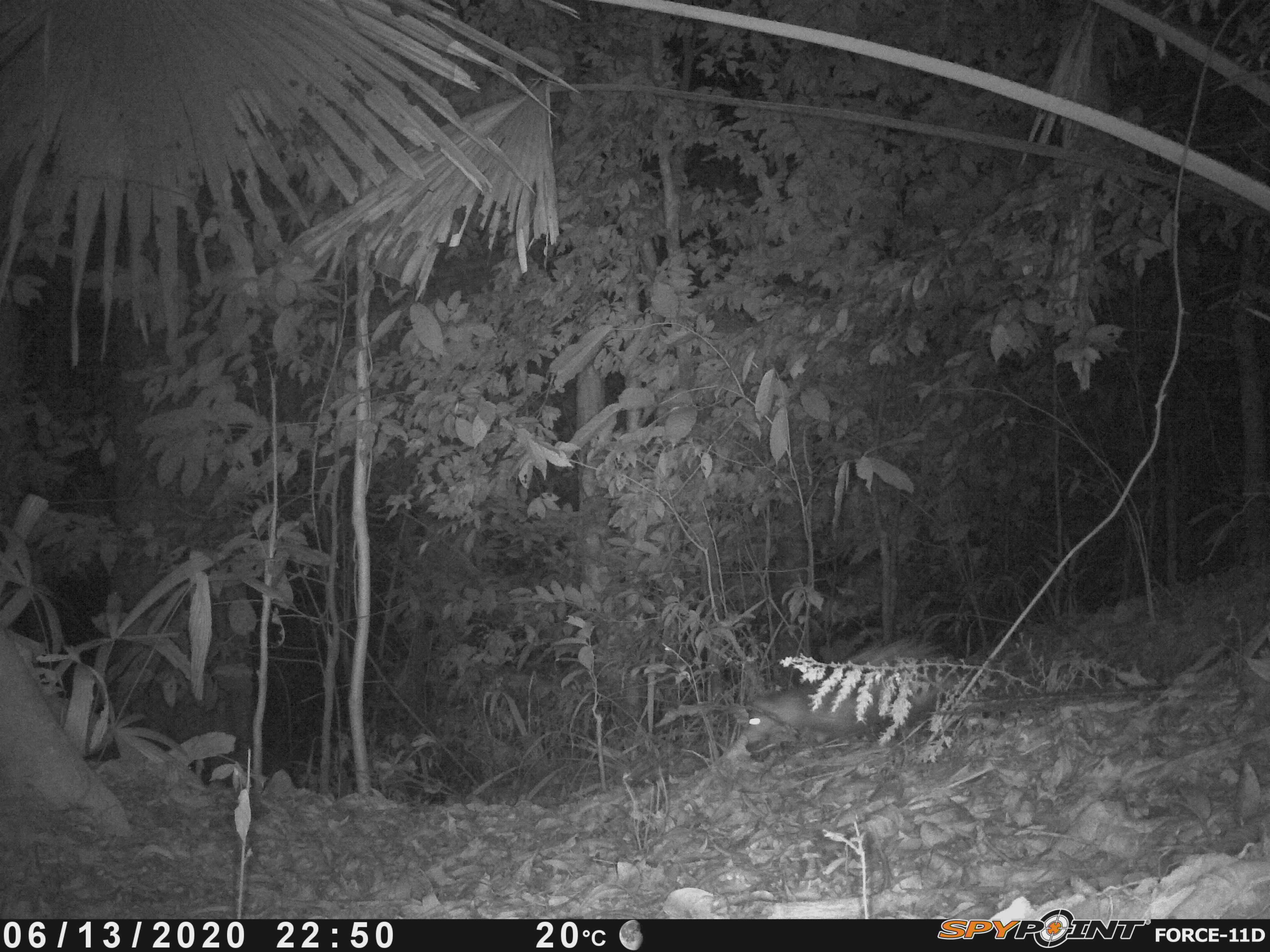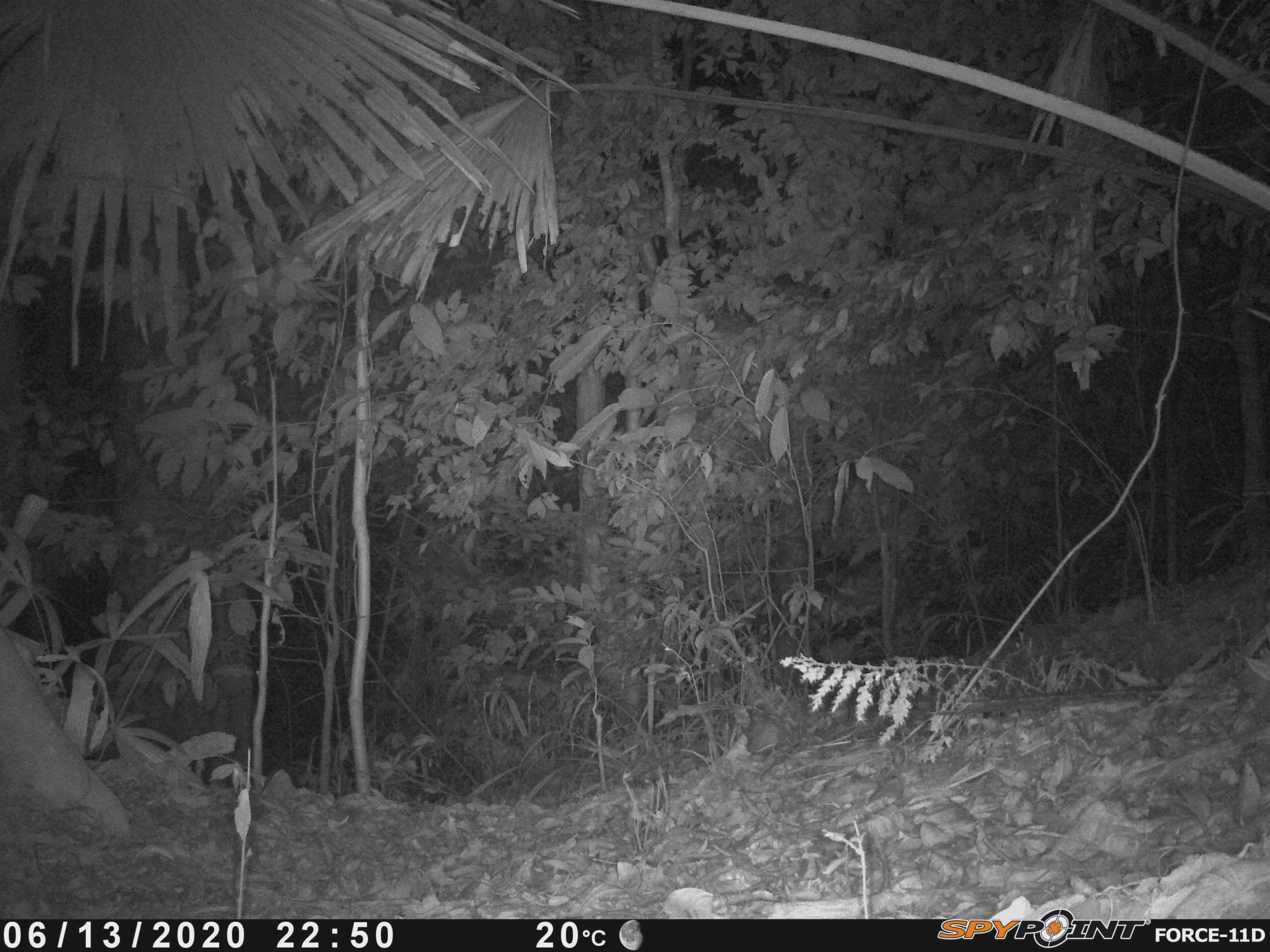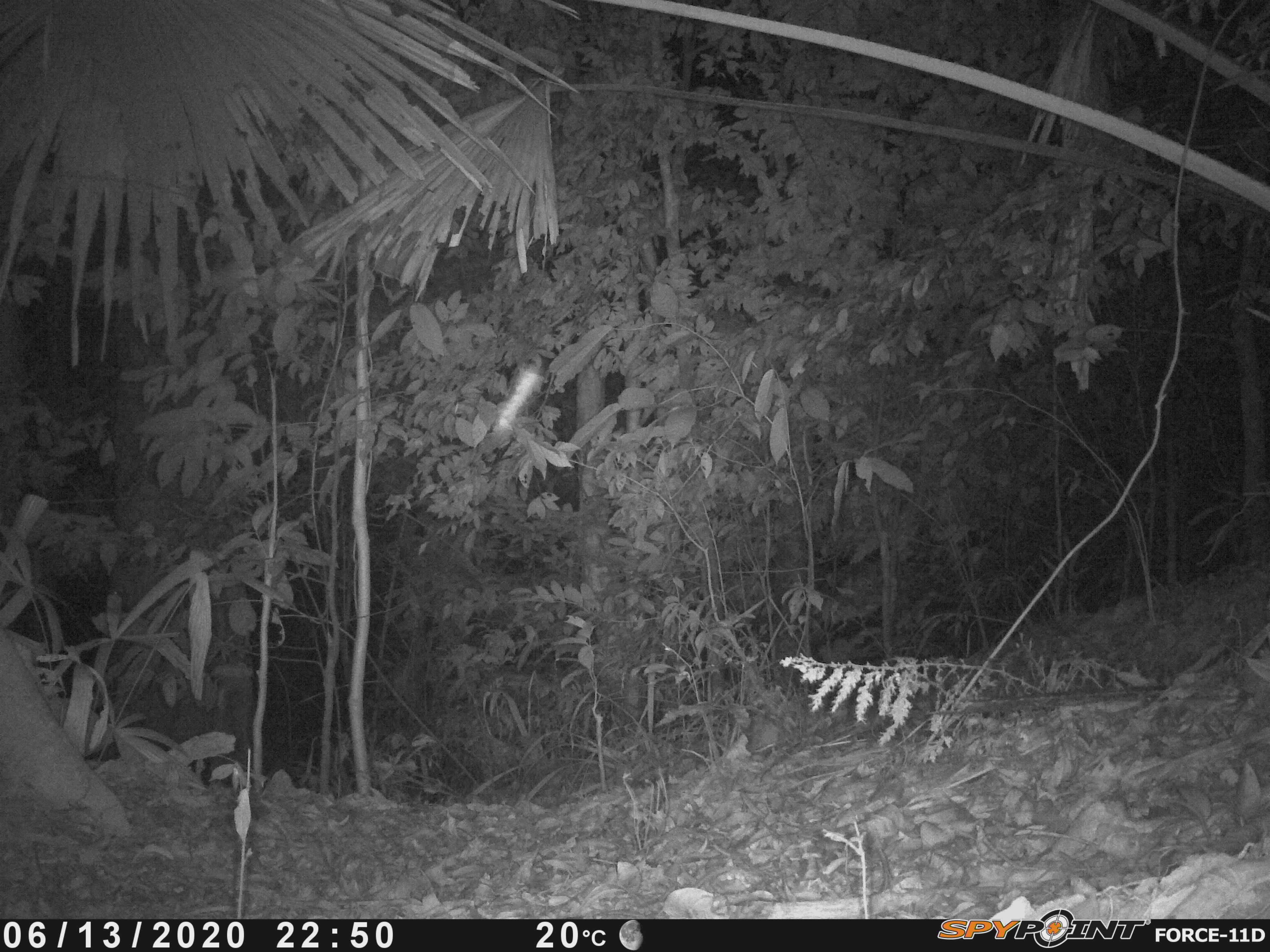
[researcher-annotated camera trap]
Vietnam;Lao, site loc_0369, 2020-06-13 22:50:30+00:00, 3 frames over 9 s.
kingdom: Animalia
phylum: Chordata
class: Mammalia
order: Rodentia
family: Hystricidae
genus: Atherurus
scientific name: Atherurus macrourus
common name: asiatic brush-tailed porcupine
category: asiatic brush tailed porcupine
Asiatic brush tailed porcupine (asiatic brush-tailed porcupine) (Atherurus macrourus). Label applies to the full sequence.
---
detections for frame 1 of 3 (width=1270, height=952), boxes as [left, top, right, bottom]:
asiatic brush tailed porcupine: [734, 631, 970, 749]